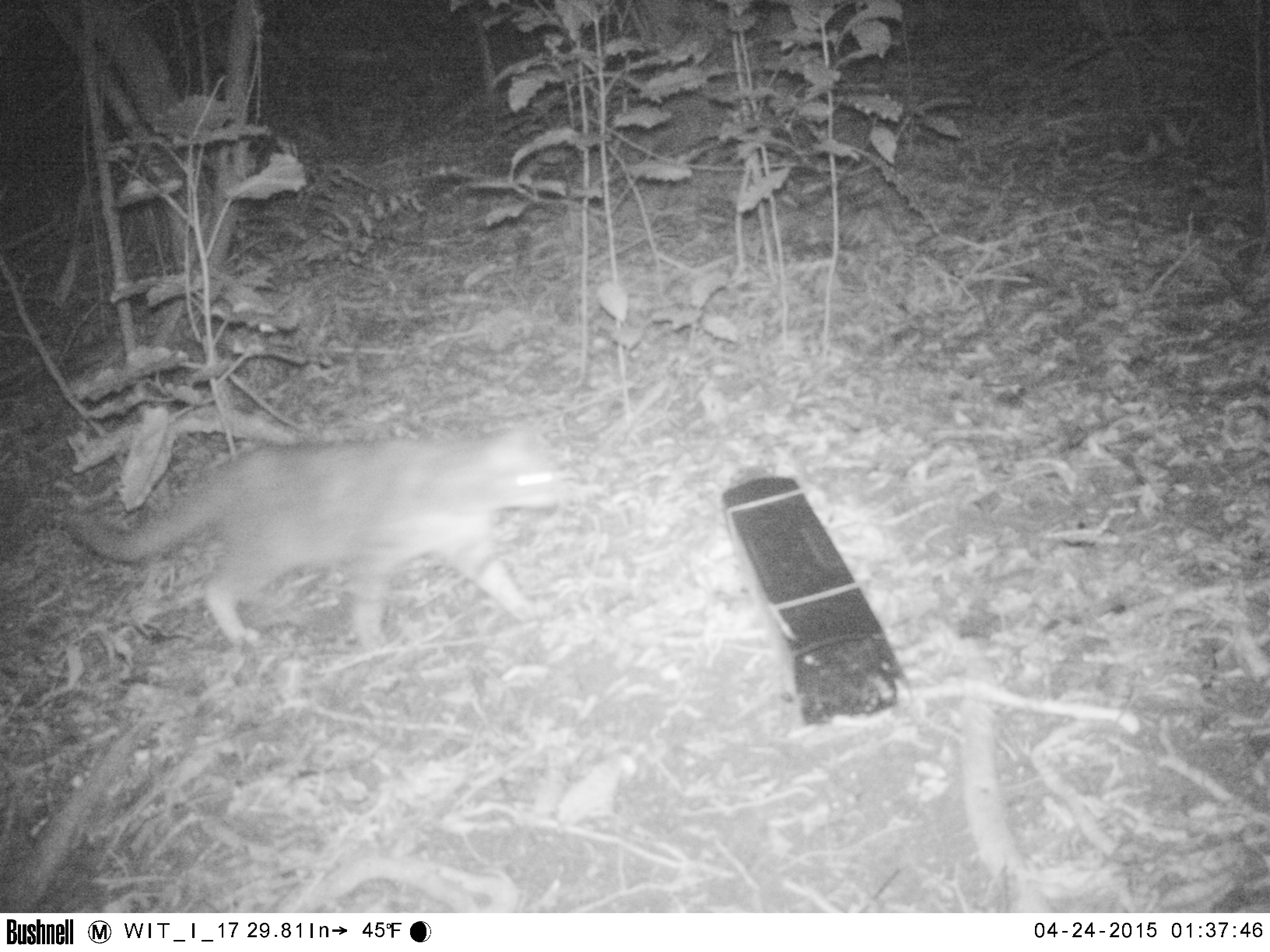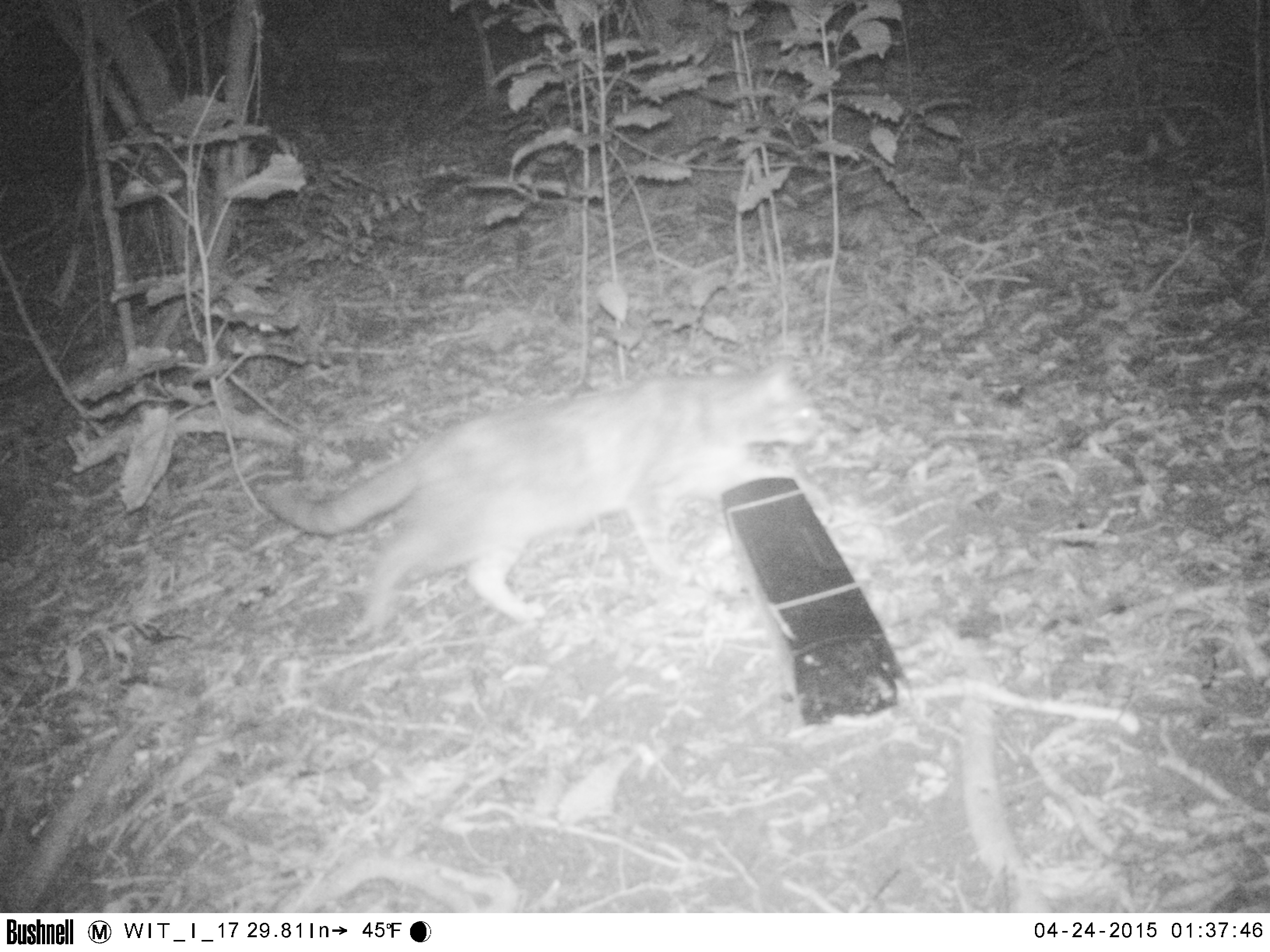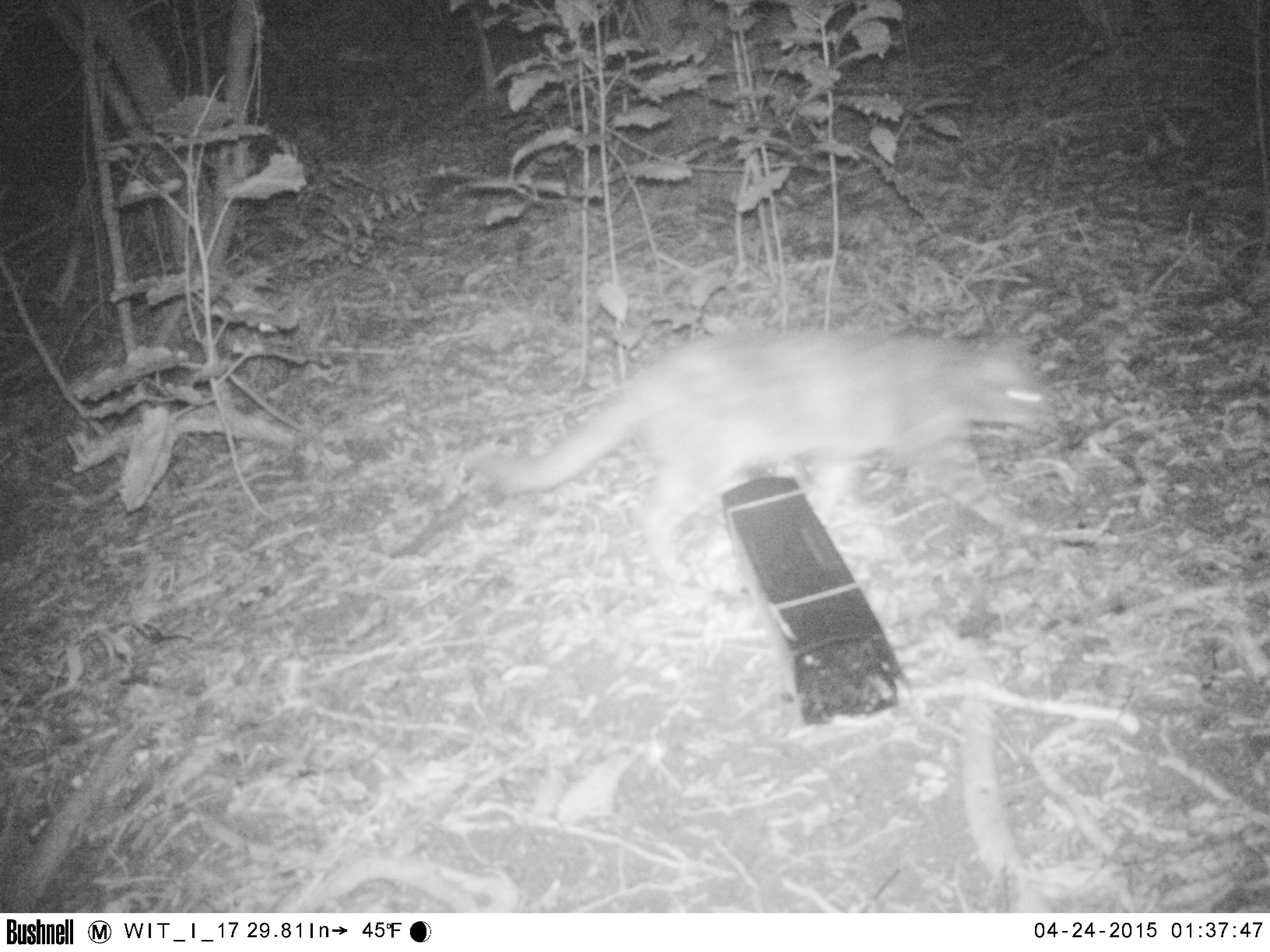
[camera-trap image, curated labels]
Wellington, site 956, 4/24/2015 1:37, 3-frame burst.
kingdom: Animalia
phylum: Chordata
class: Mammalia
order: Carnivora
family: Felidae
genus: Felis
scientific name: Felis catus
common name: cat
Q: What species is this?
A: Cat (Felis catus).